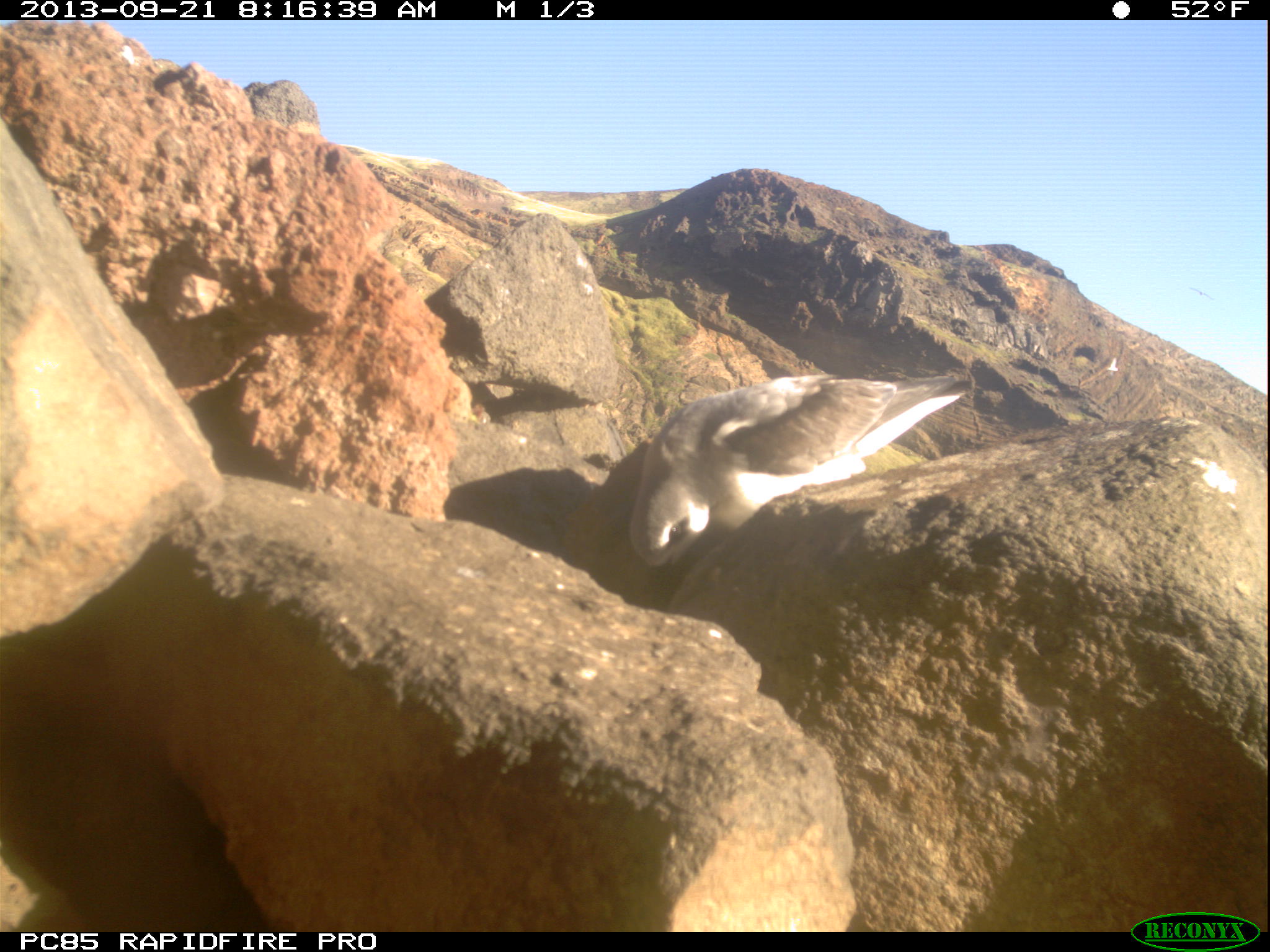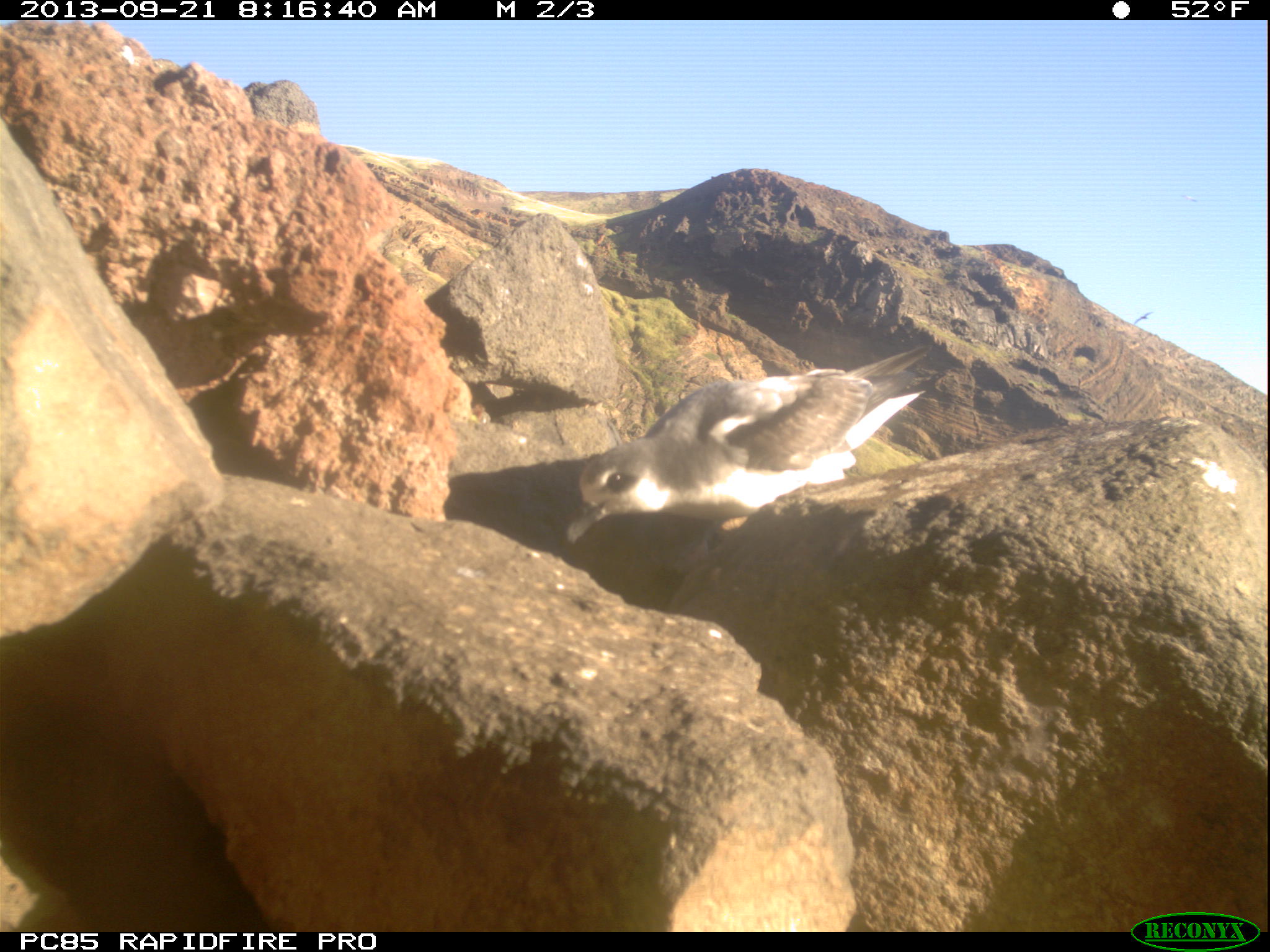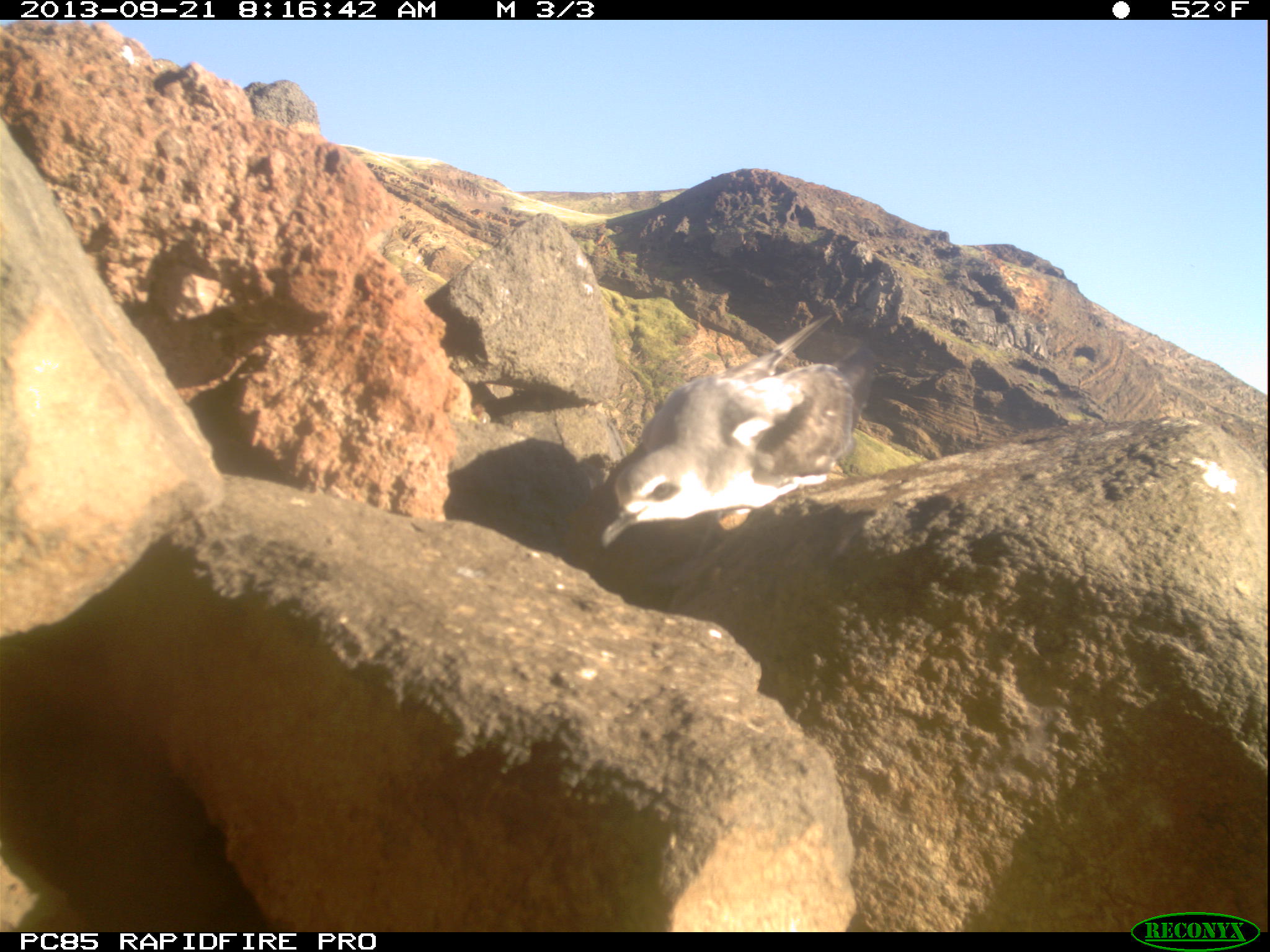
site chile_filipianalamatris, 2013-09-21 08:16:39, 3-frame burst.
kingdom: Animalia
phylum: Chordata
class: Aves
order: Procellariiformes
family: Procellariidae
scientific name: Procellariidae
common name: petrel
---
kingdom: Animalia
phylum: Chordata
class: Aves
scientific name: Aves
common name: bird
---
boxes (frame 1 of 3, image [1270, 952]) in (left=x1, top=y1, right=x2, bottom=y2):
bird: (left=1184, top=277, right=1215, bottom=303); (left=1103, top=356, right=1126, bottom=380)
petrel: (left=608, top=369, right=974, bottom=587)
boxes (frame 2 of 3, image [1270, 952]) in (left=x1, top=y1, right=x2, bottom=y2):
bird: (left=1129, top=309, right=1155, bottom=332)
petrel: (left=562, top=350, right=933, bottom=539)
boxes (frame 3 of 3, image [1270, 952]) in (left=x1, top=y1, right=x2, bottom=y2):
petrel: (left=585, top=309, right=882, bottom=544)